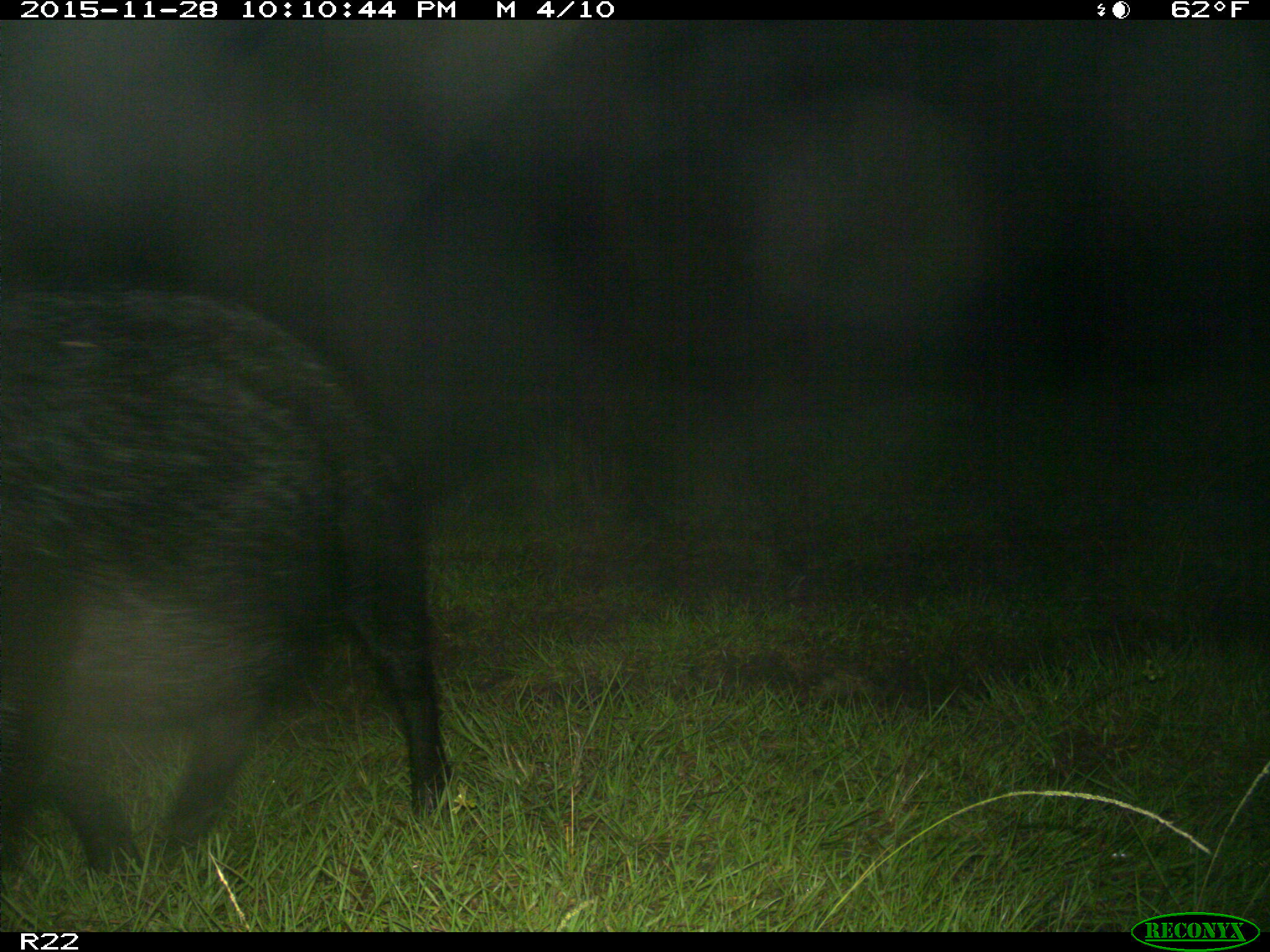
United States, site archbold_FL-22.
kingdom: Animalia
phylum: Chordata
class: Mammalia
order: Artiodactyla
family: Suidae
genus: Sus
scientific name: Sus scrofa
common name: wild boar